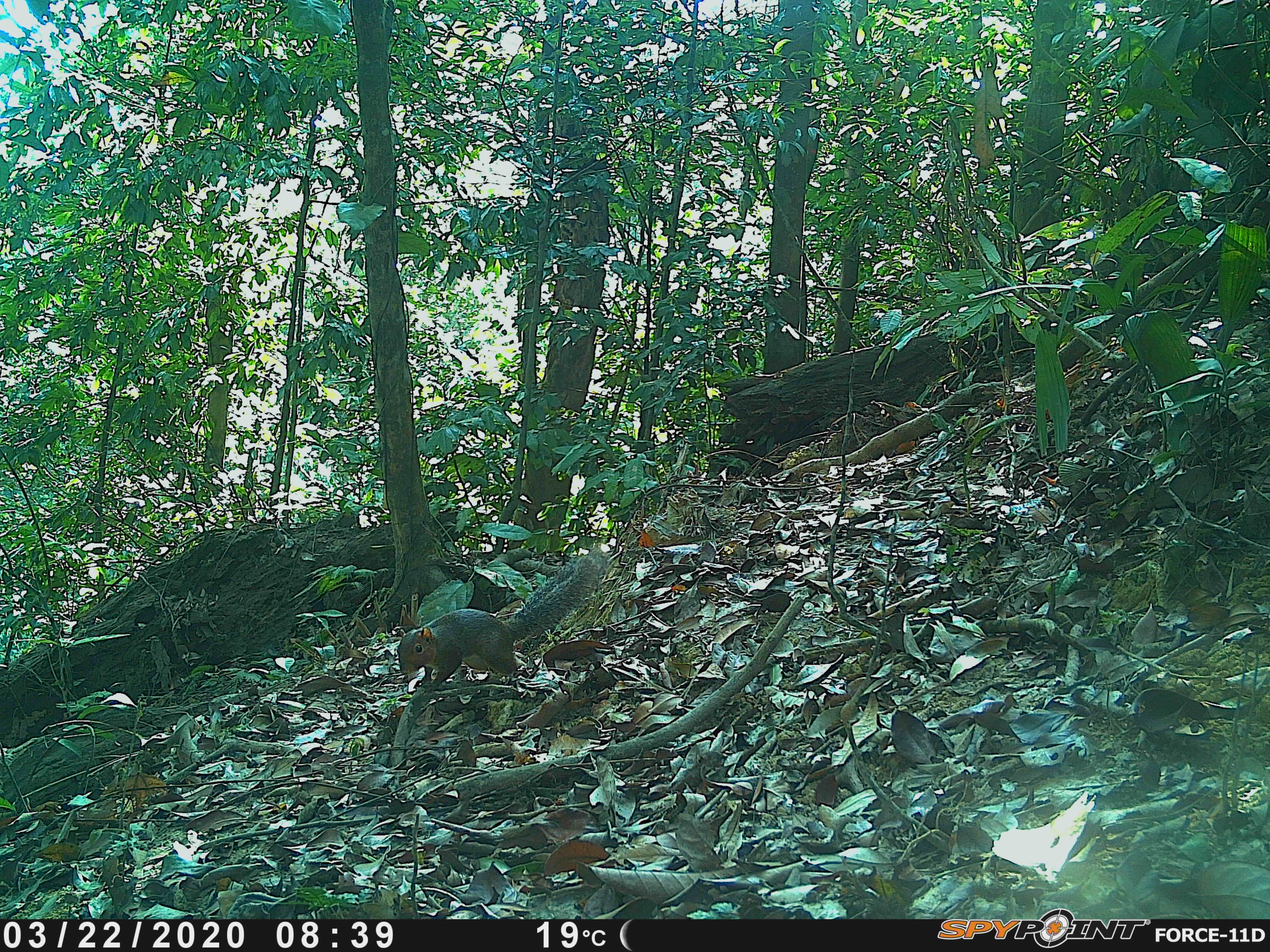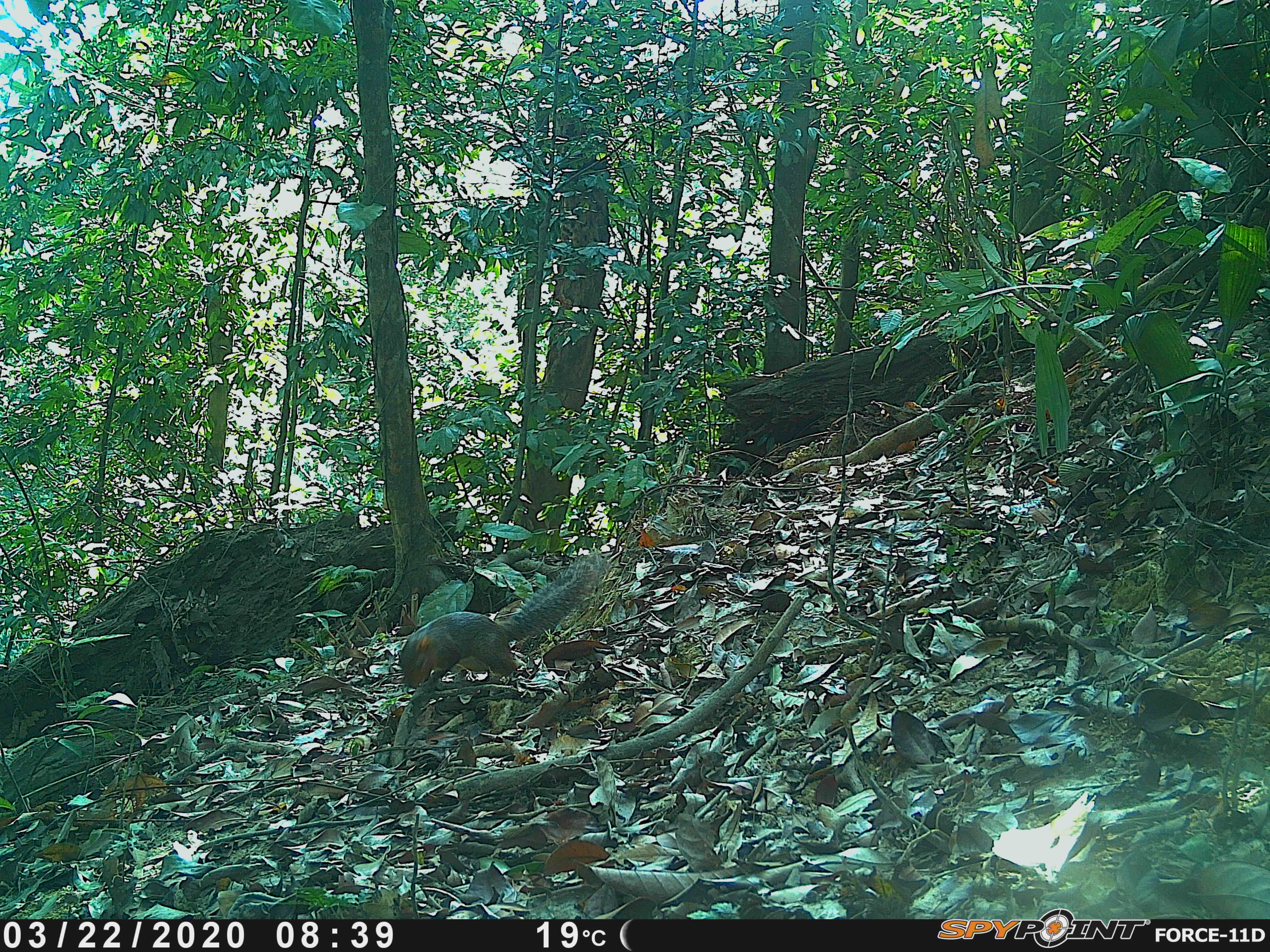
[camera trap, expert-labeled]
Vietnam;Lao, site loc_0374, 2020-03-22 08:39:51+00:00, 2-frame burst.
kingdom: Animalia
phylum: Chordata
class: Mammalia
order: Rodentia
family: Sciuridae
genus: Dremomys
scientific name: Dremomys rufigenis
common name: red-cheeked squirrel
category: red cheeked squirrel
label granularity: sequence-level